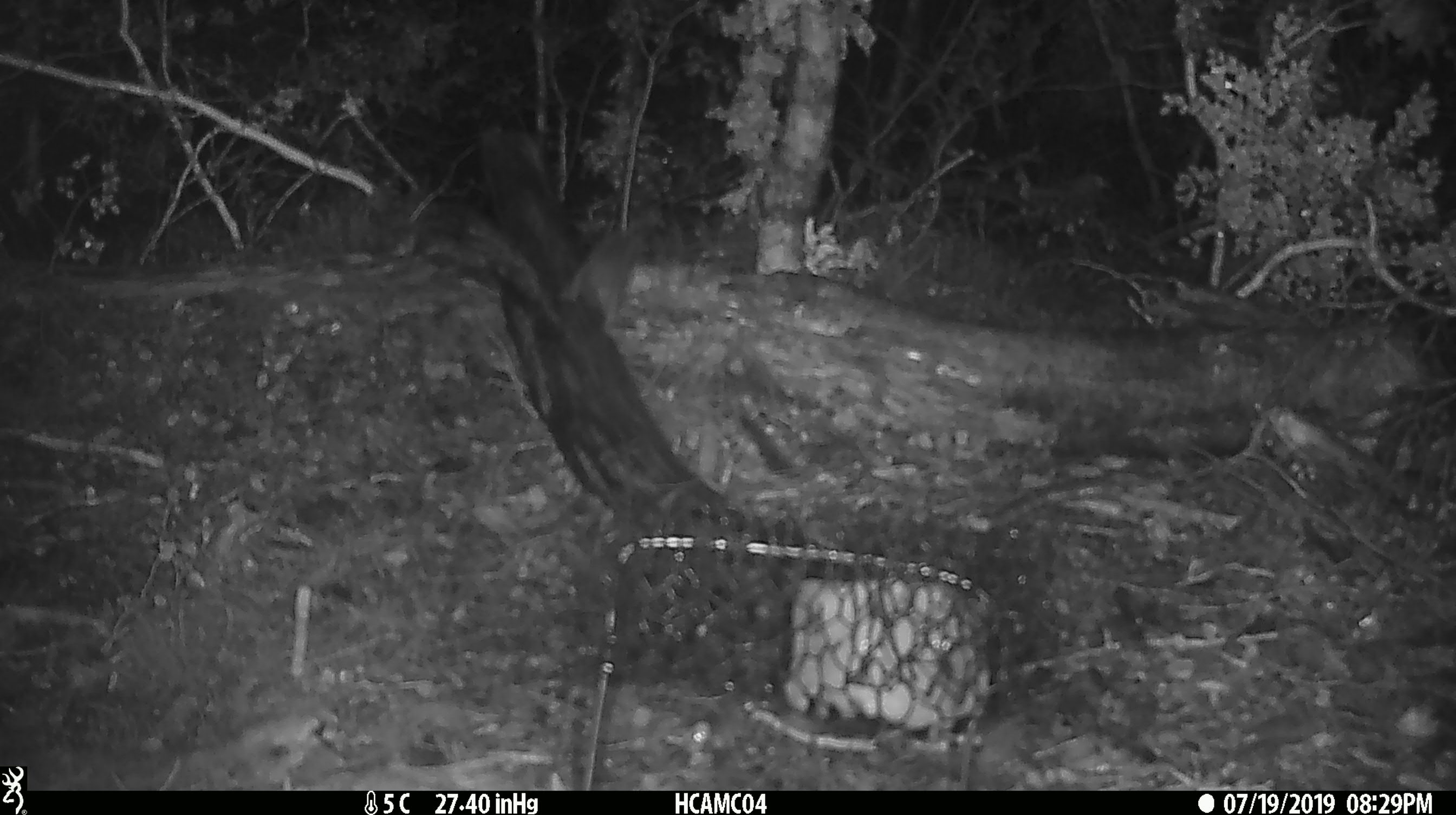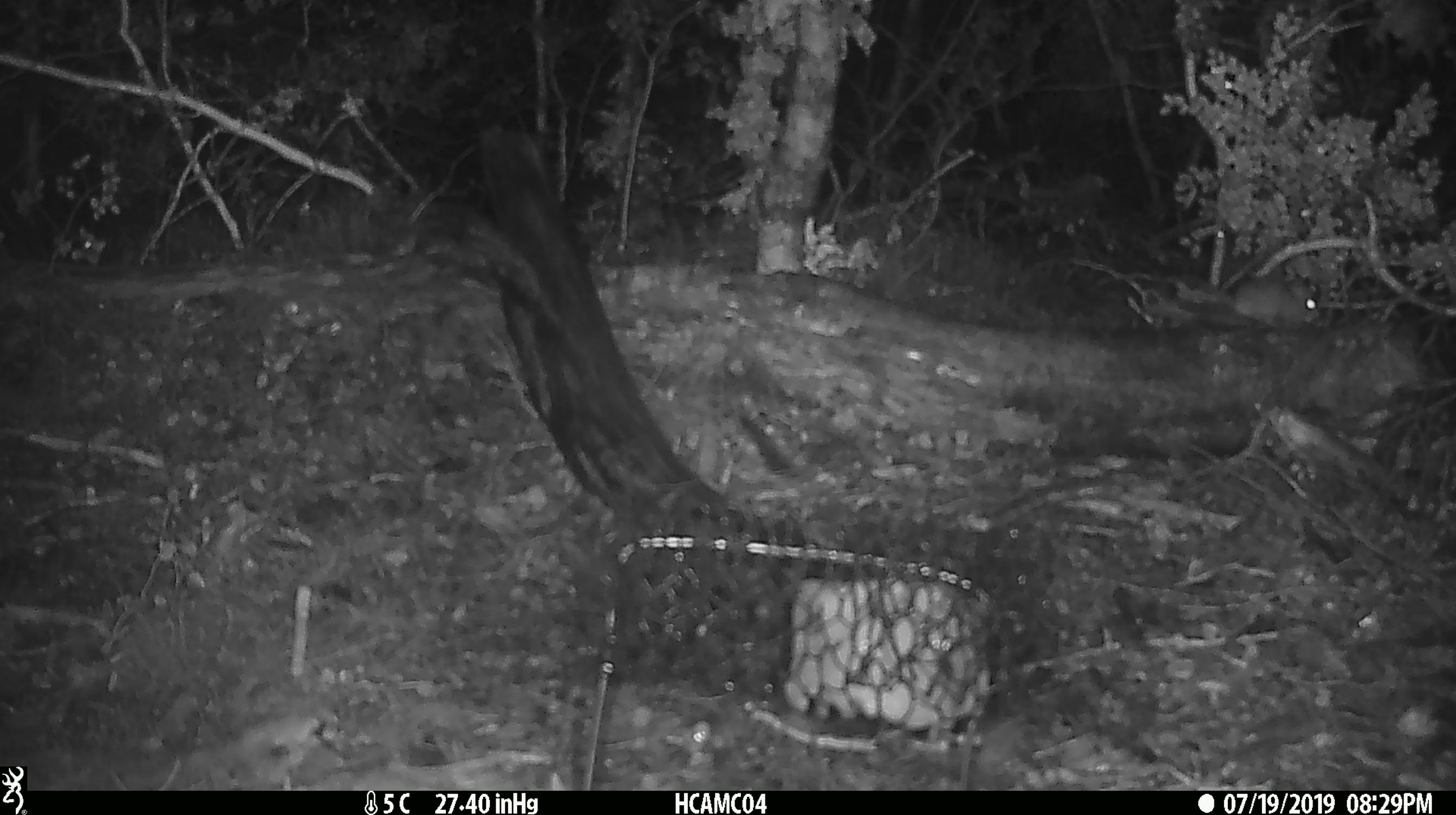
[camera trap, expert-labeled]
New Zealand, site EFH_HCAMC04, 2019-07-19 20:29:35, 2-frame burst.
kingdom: Animalia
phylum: Chordata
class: Mammalia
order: Rodentia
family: Muridae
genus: Mus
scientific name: Mus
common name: mouse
Mouse (Mus).